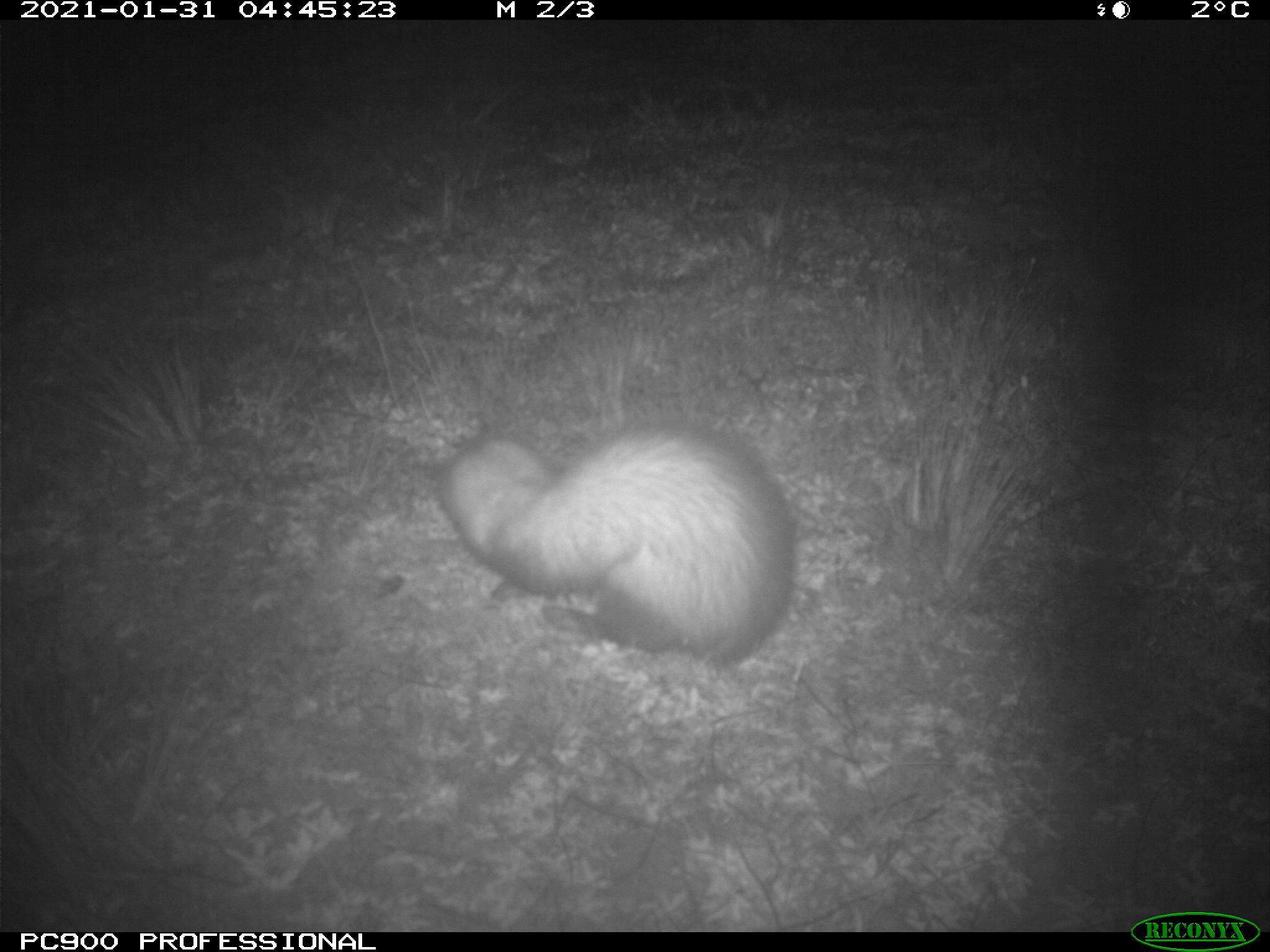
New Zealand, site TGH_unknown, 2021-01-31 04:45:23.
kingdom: Animalia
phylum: Chordata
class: Mammalia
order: Carnivora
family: Mustelidae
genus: Mustela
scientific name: Mustela furo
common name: ferret